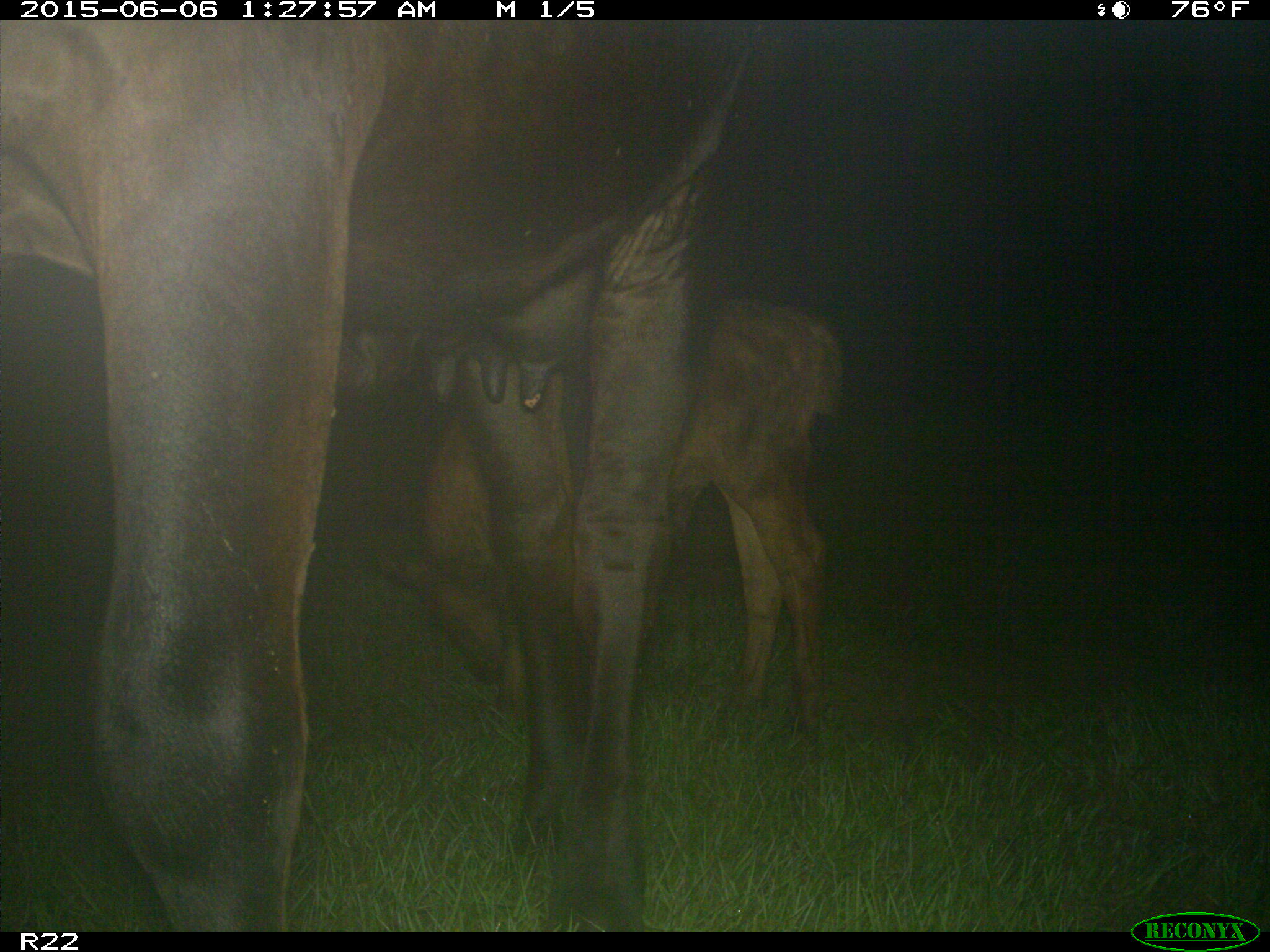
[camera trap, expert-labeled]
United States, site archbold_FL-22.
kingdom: Animalia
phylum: Chordata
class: Mammalia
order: Artiodactyla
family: Bovidae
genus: Bos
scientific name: Bos taurus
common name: domestic cow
Bos taurus (domestic cow).